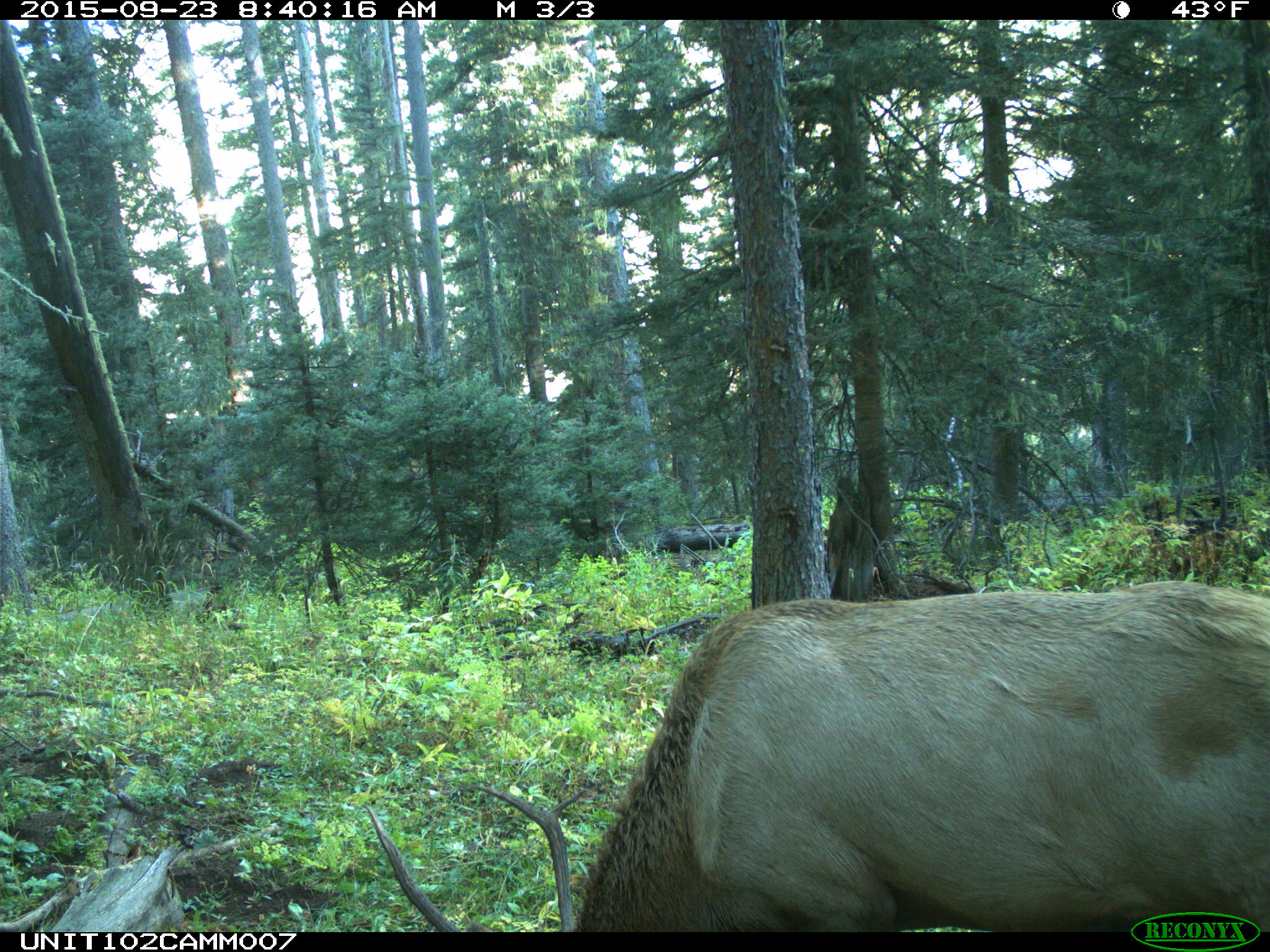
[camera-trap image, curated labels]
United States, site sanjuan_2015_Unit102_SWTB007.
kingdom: Animalia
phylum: Chordata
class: Mammalia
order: Artiodactyla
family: Cervidae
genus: Cervus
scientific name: Cervus elaphus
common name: red deer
Cervus elaphus (red deer).